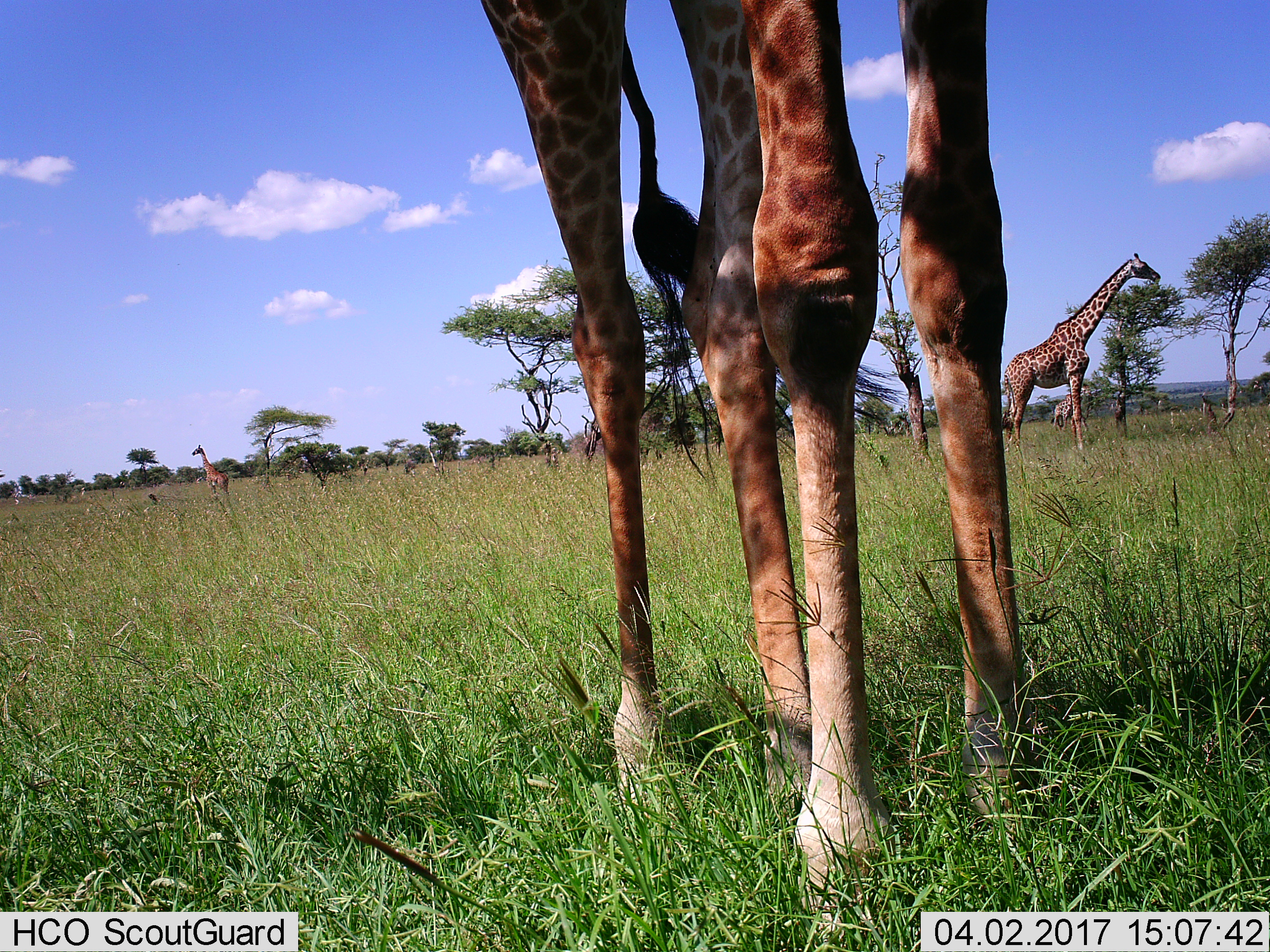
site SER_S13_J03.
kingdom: Animalia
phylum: Chordata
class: Mammalia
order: Artiodactyla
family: Giraffidae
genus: Giraffa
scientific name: Giraffa camelopardalis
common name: giraffe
Giraffe (Giraffa camelopardalis), count 3. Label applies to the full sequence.